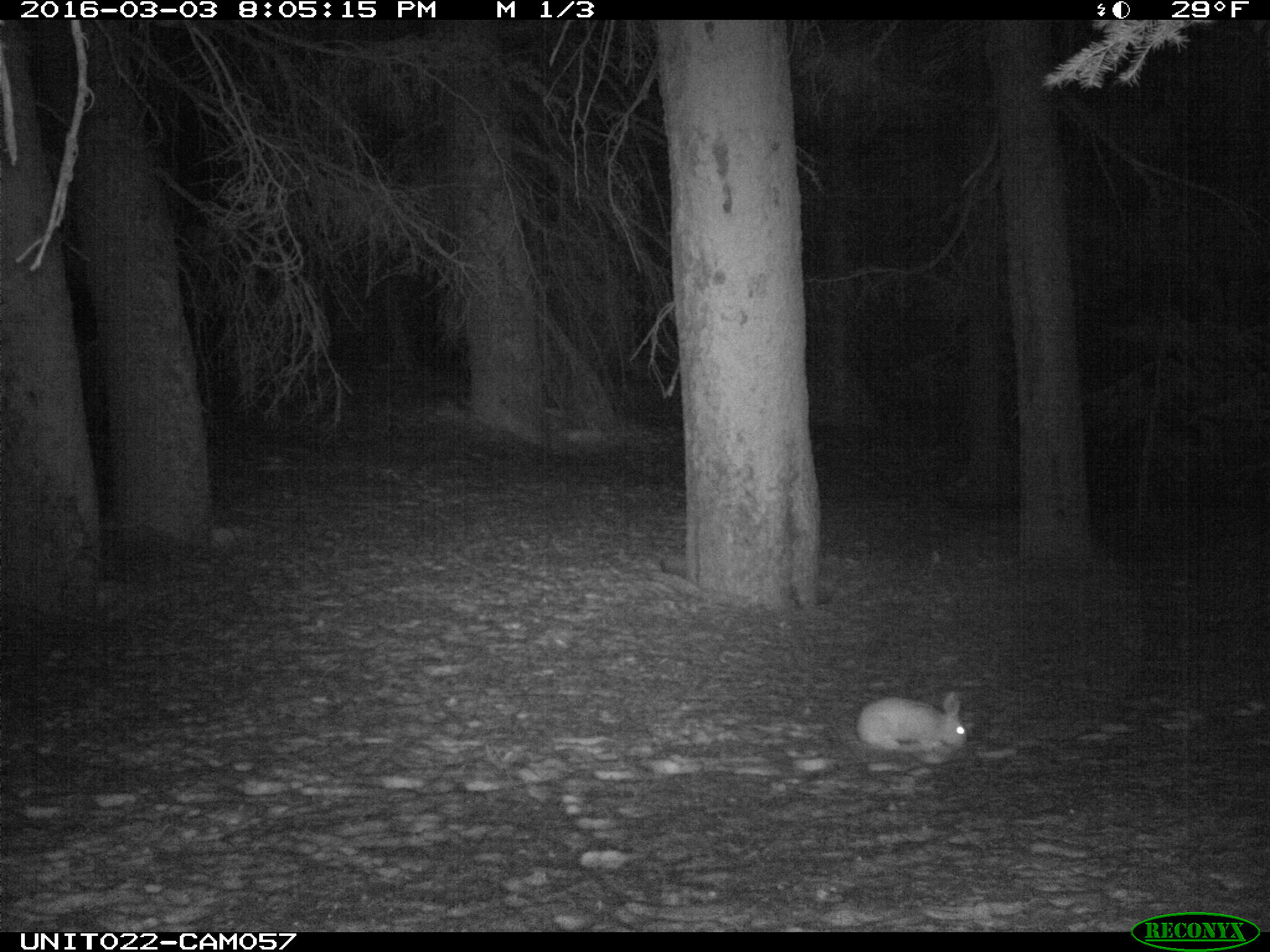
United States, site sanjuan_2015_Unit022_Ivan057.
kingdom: Animalia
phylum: Chordata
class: Mammalia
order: Lagomorpha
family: Leporidae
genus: Lepus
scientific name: Lepus americanus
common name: snowshoe hare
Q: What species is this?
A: Lepus americanus (snowshoe hare).